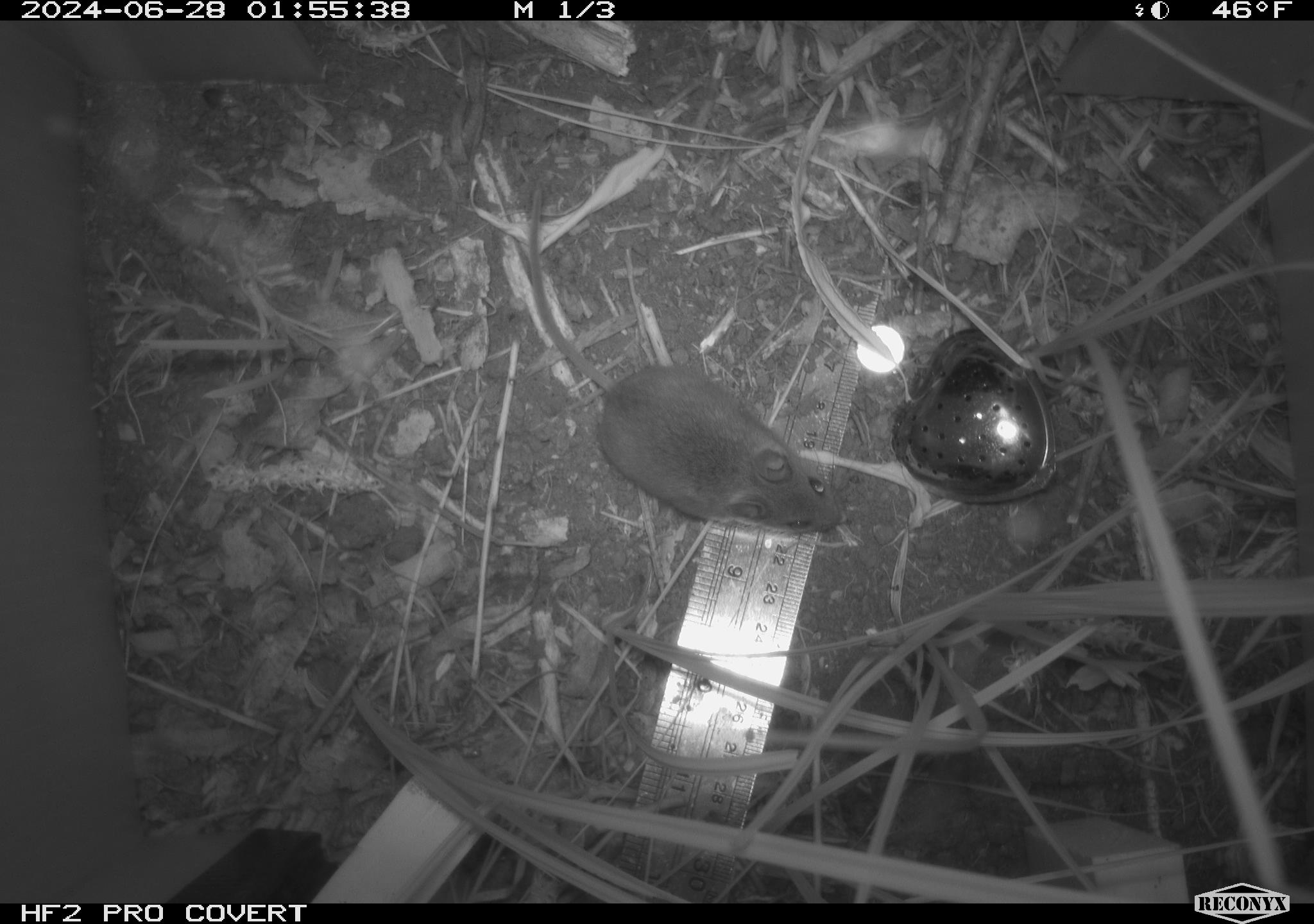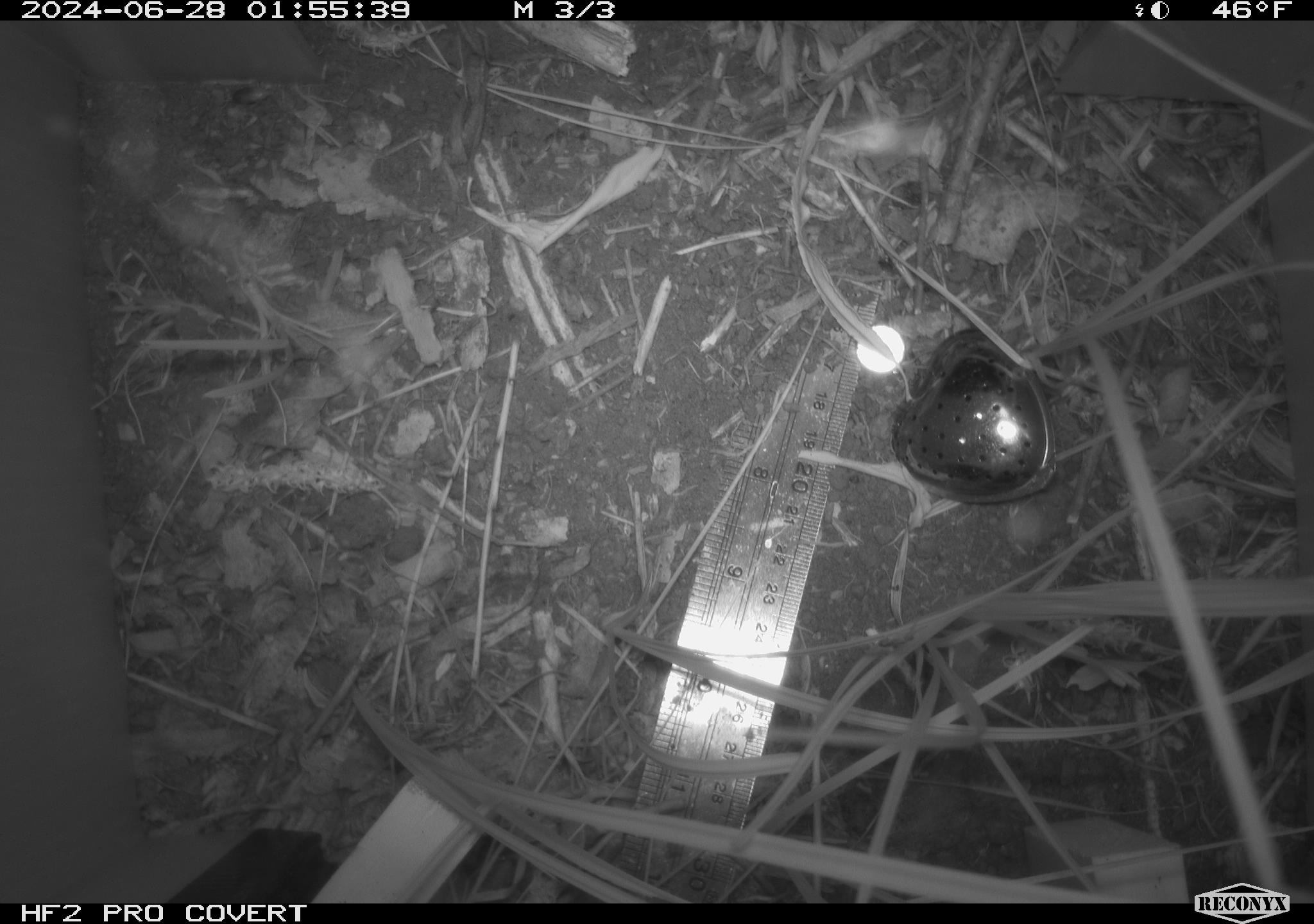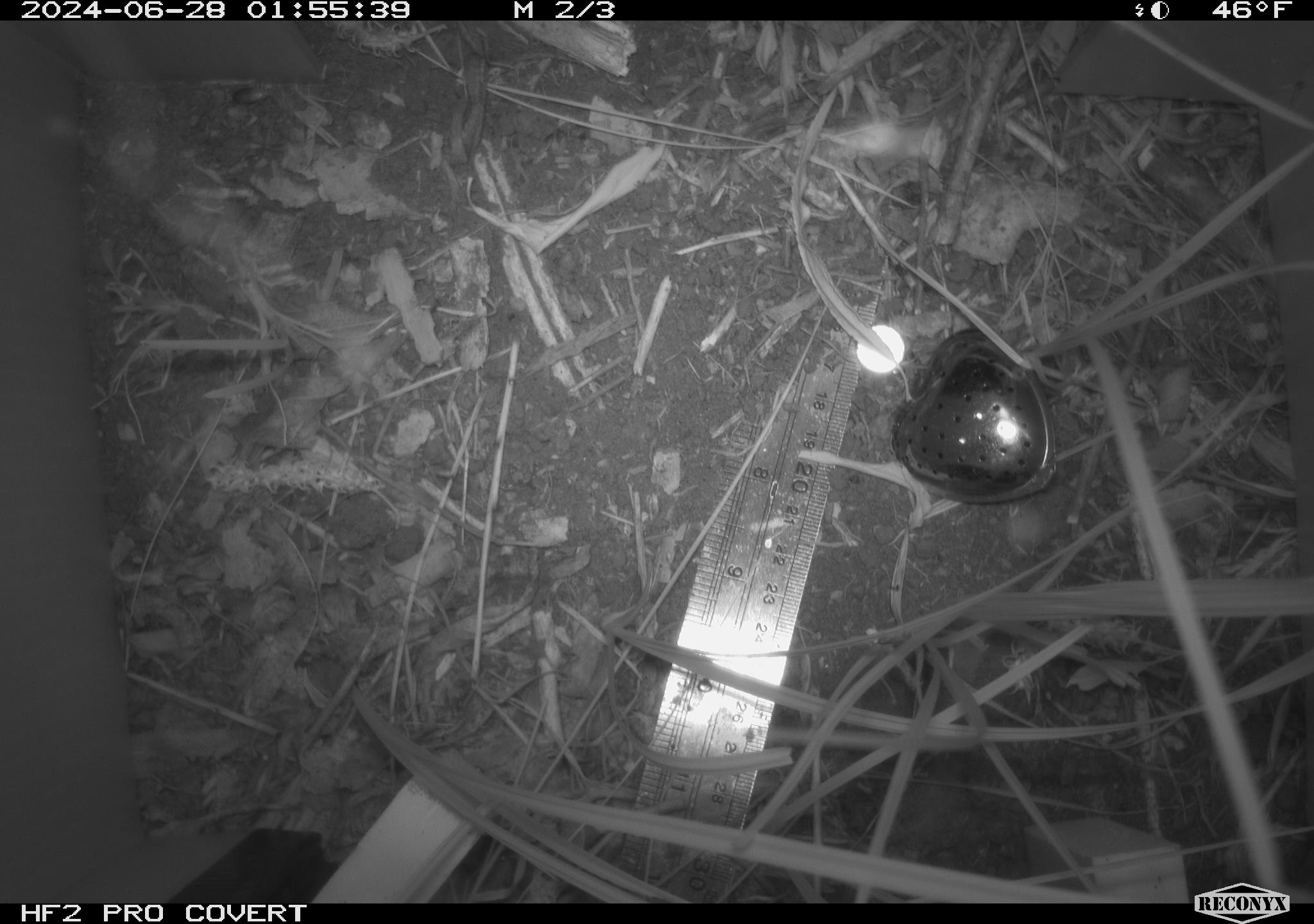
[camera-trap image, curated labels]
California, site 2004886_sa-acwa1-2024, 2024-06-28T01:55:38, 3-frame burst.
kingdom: Animalia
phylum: Chordata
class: Mammalia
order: Rodentia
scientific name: Rodentia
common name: mouse species